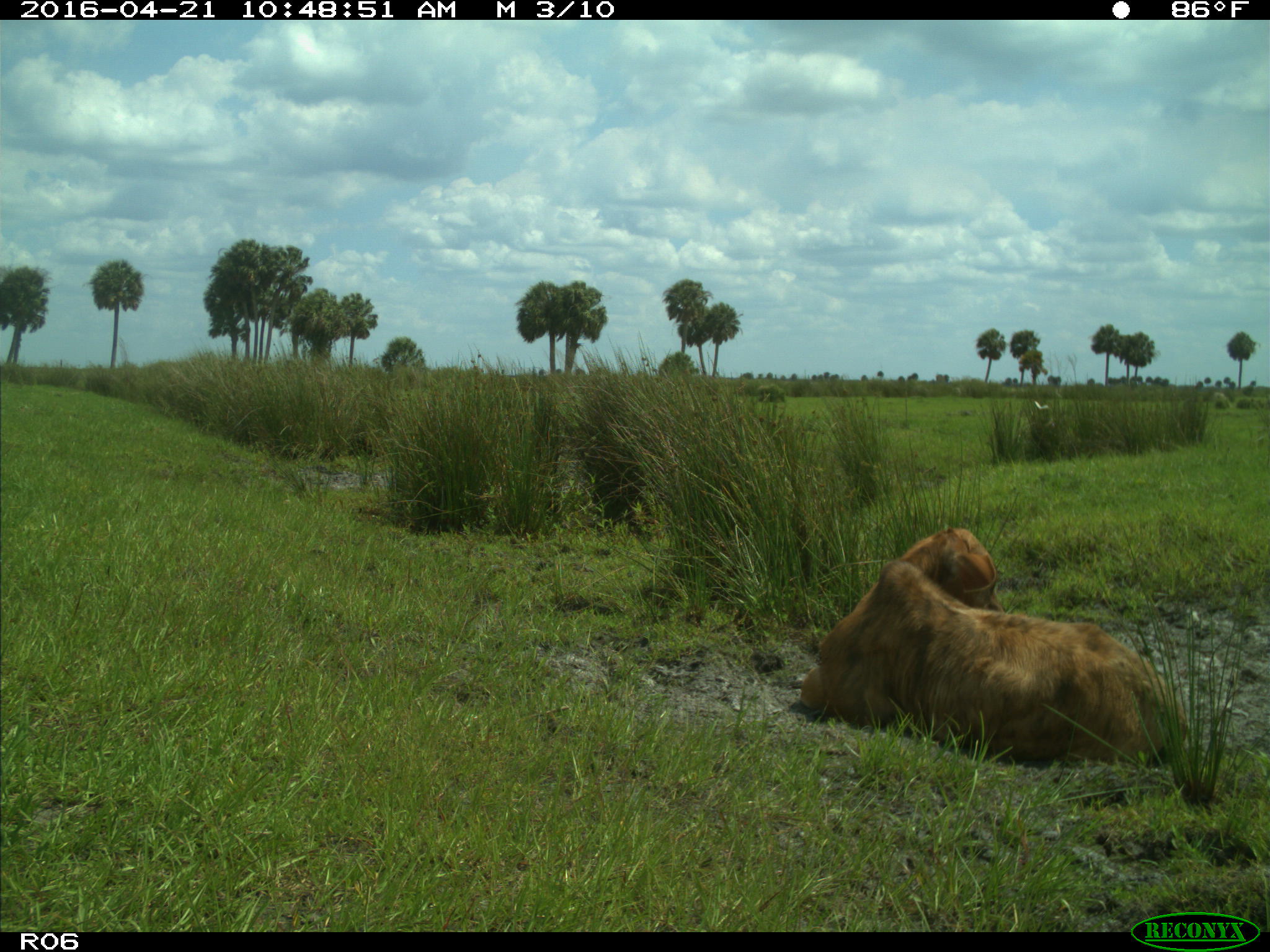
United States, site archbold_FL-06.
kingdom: Animalia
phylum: Chordata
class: Mammalia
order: Artiodactyla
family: Bovidae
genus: Bos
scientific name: Bos taurus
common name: domestic cow